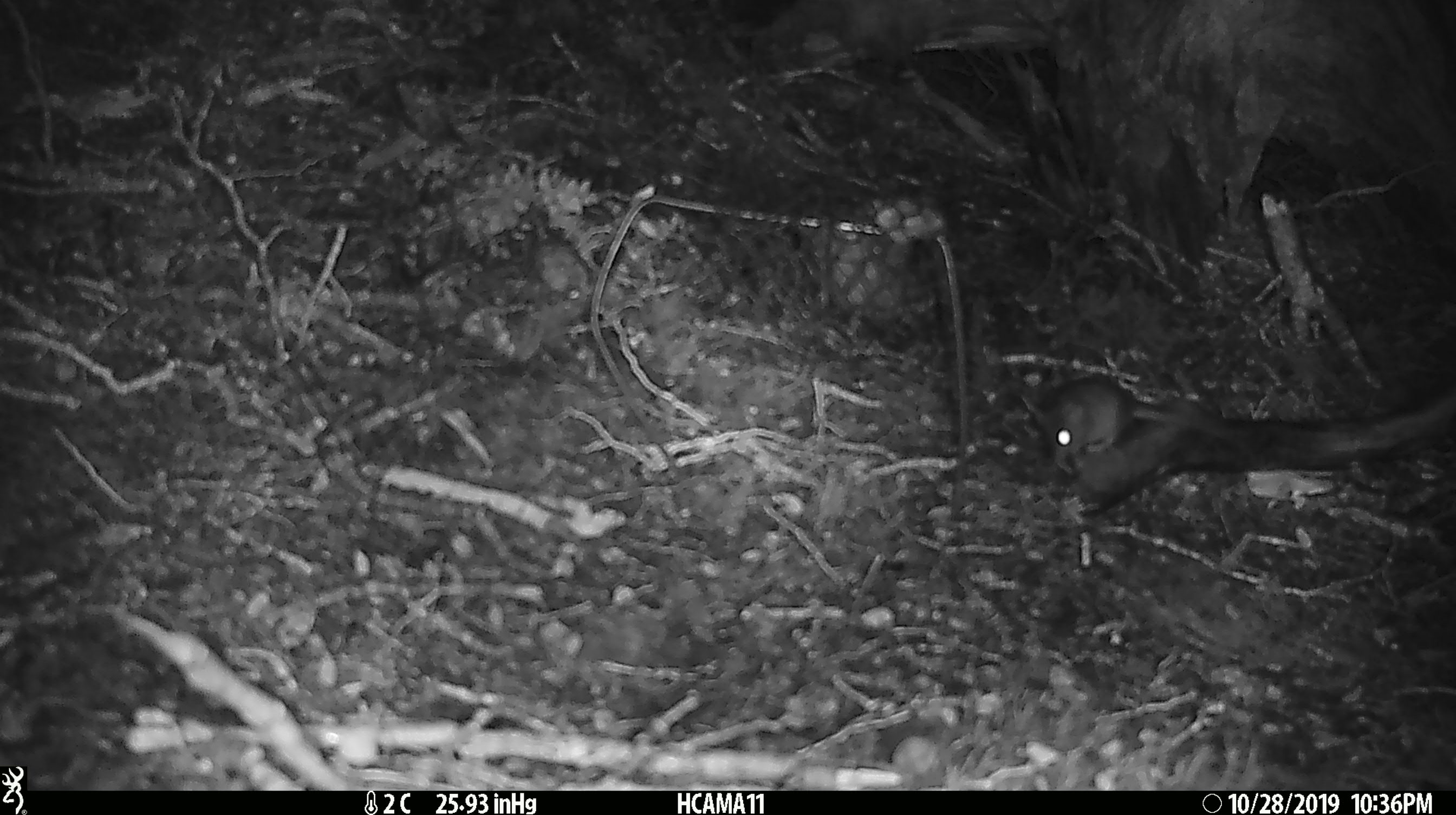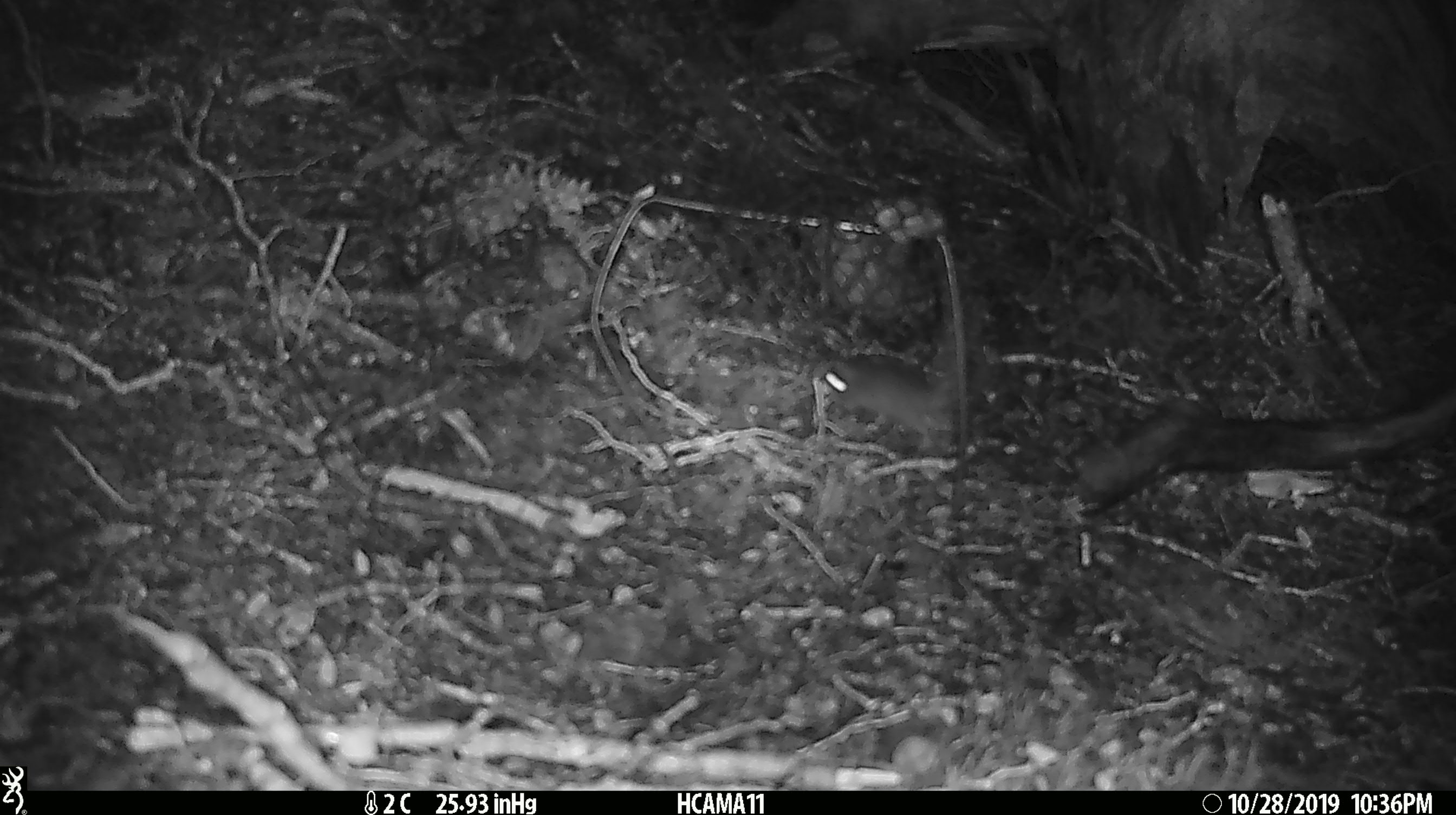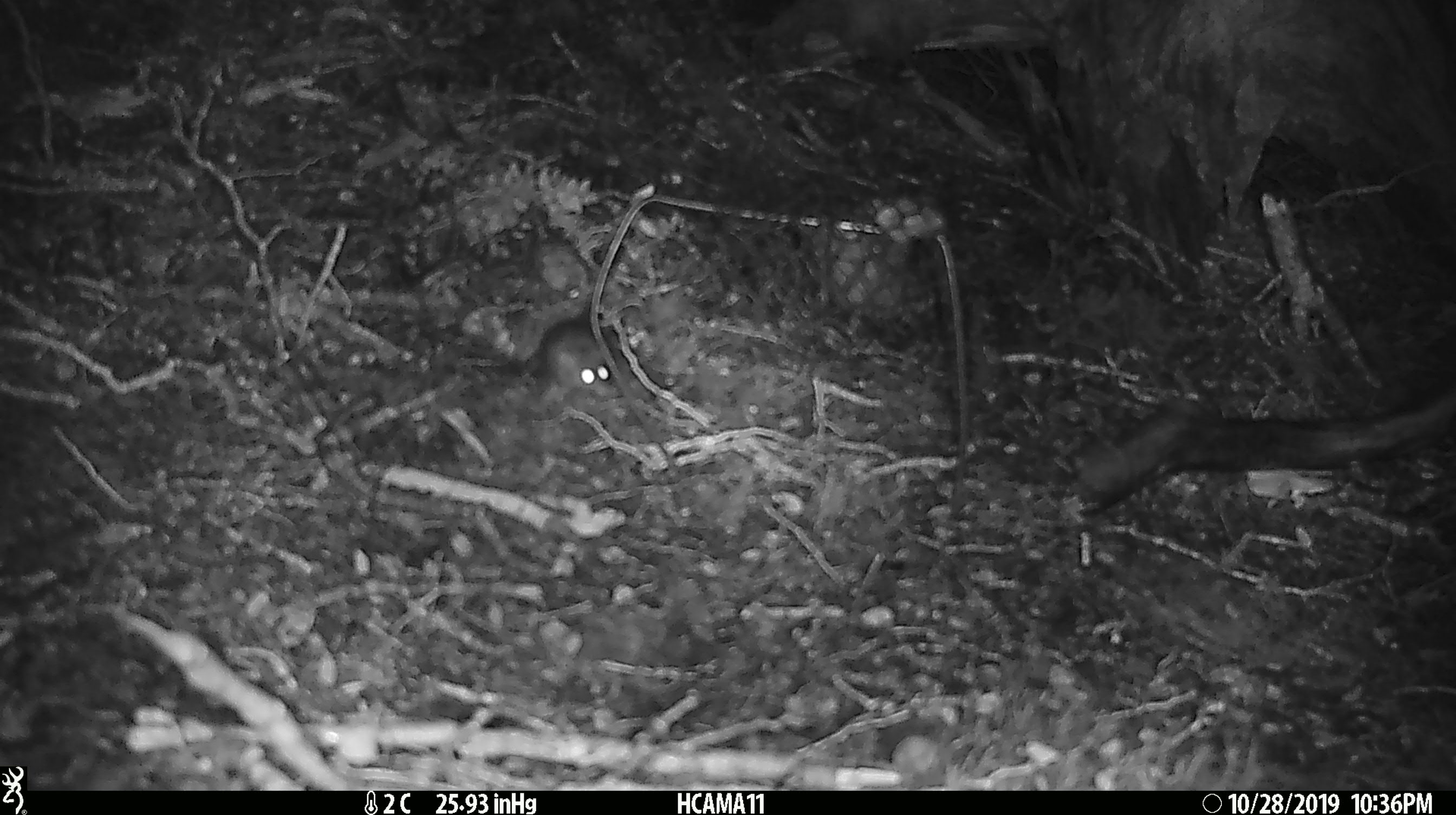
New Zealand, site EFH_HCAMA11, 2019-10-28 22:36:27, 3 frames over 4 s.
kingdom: Animalia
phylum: Chordata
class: Mammalia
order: Rodentia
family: Muridae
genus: Mus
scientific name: Mus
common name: mouse